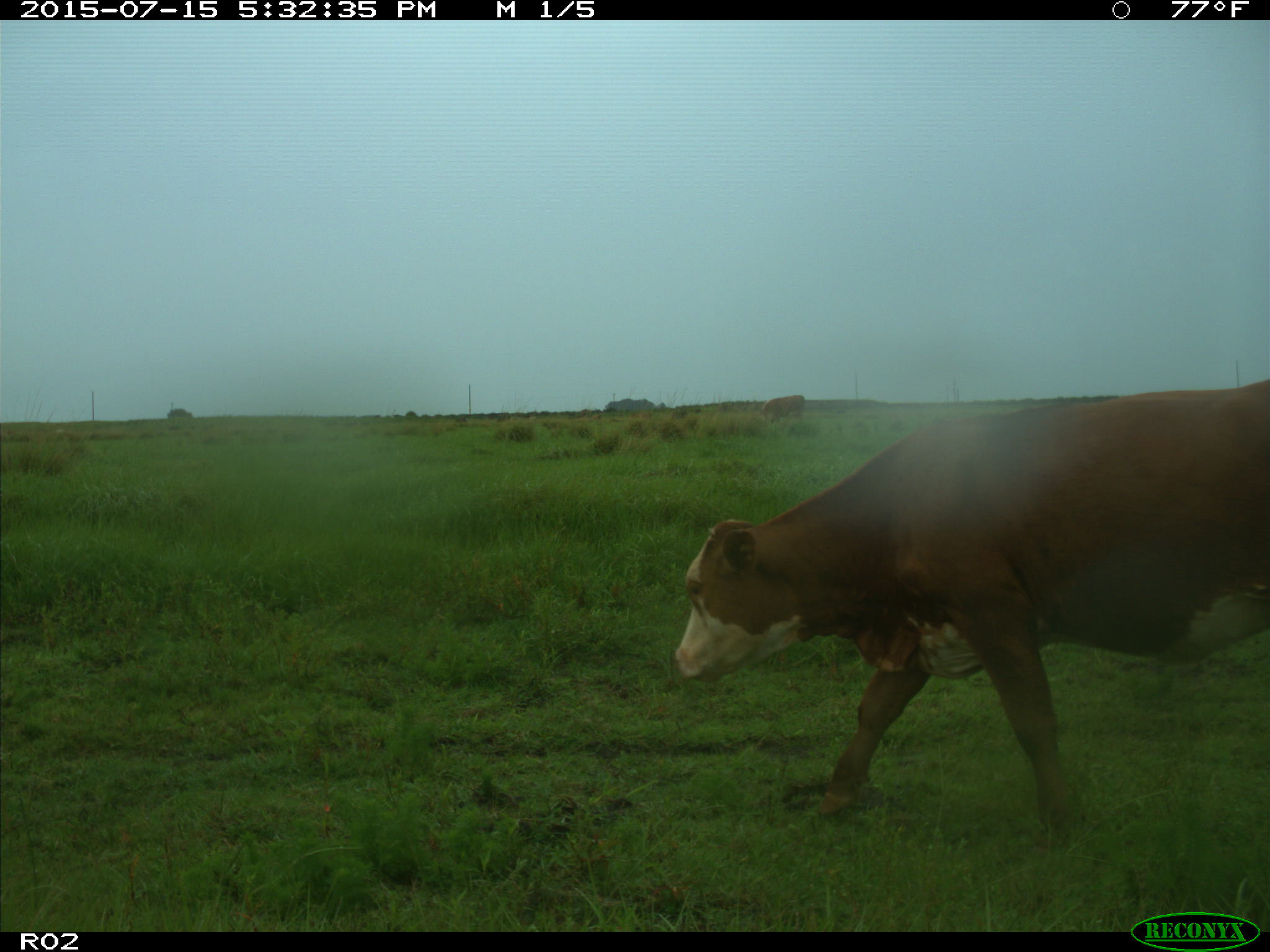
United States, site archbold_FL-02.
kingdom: Animalia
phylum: Chordata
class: Mammalia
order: Artiodactyla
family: Bovidae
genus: Bos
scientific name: Bos taurus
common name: domestic cow